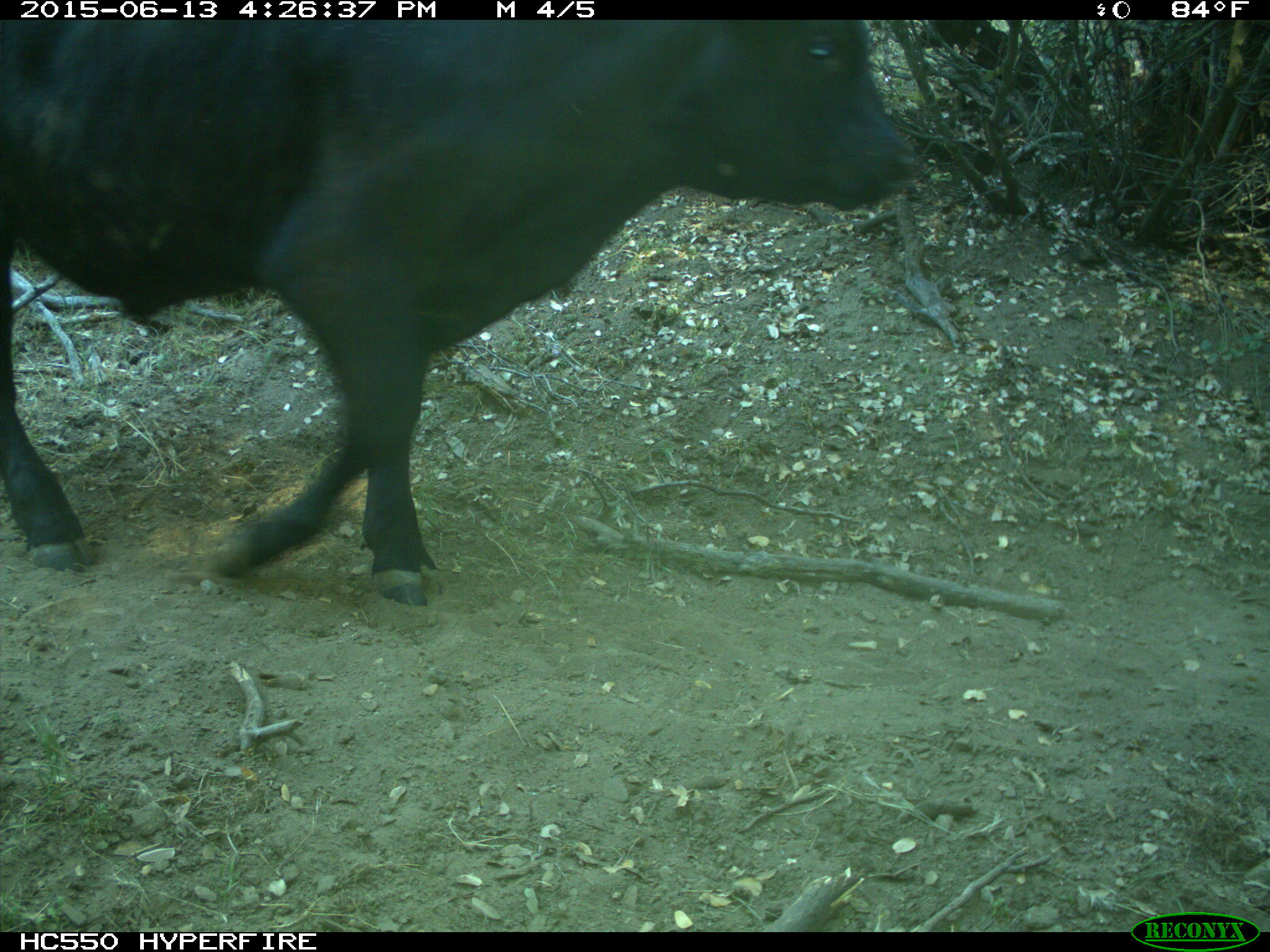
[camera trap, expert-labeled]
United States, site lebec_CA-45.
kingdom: Animalia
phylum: Chordata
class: Mammalia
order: Artiodactyla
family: Bovidae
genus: Bos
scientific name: Bos taurus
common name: domestic cow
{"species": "Bos taurus (domestic cow)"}